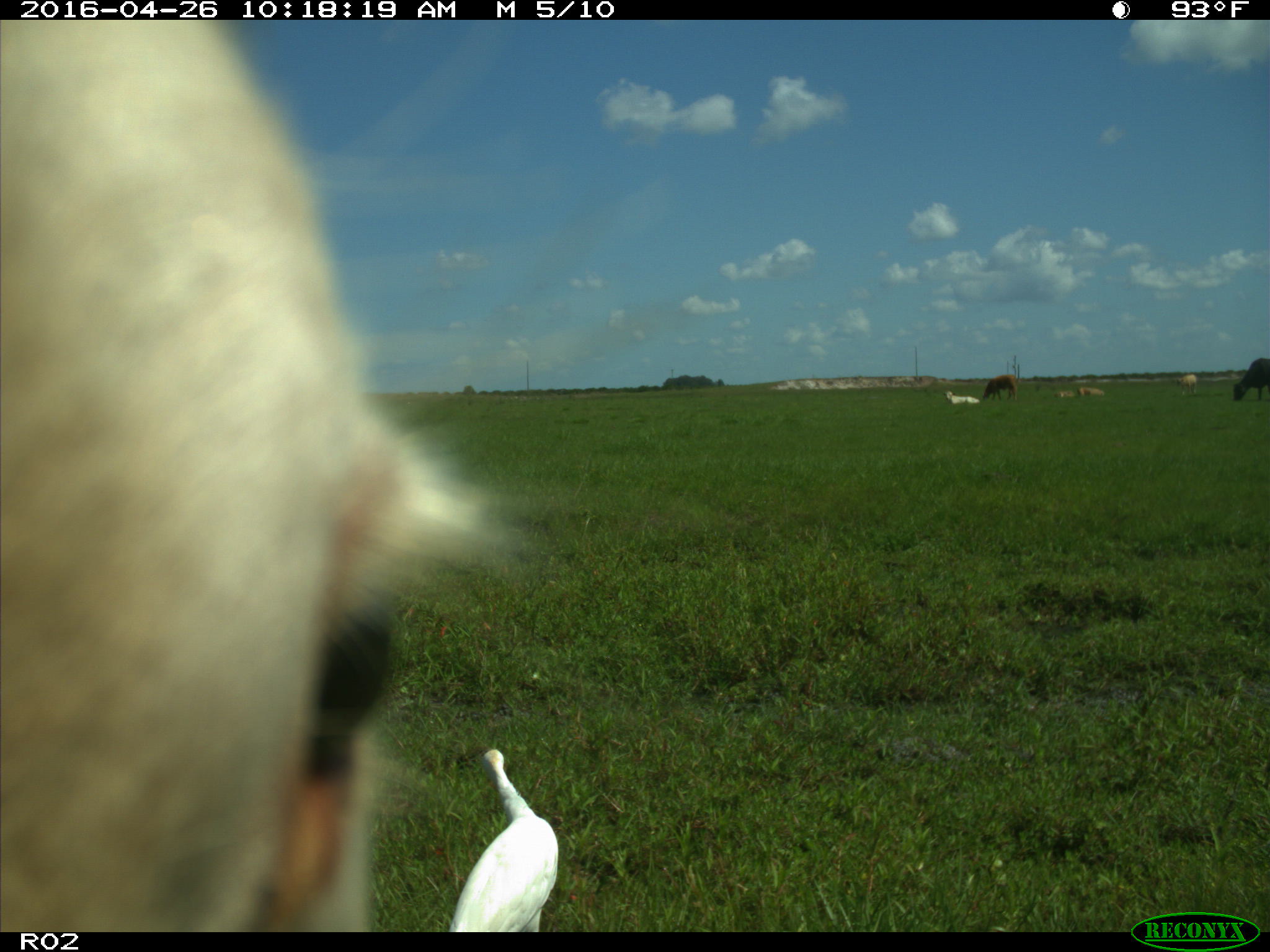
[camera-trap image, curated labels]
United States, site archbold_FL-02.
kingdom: Animalia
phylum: Chordata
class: Mammalia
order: Artiodactyla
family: Bovidae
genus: Bos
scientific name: Bos taurus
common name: domestic cow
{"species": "Bos taurus (domestic cow)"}